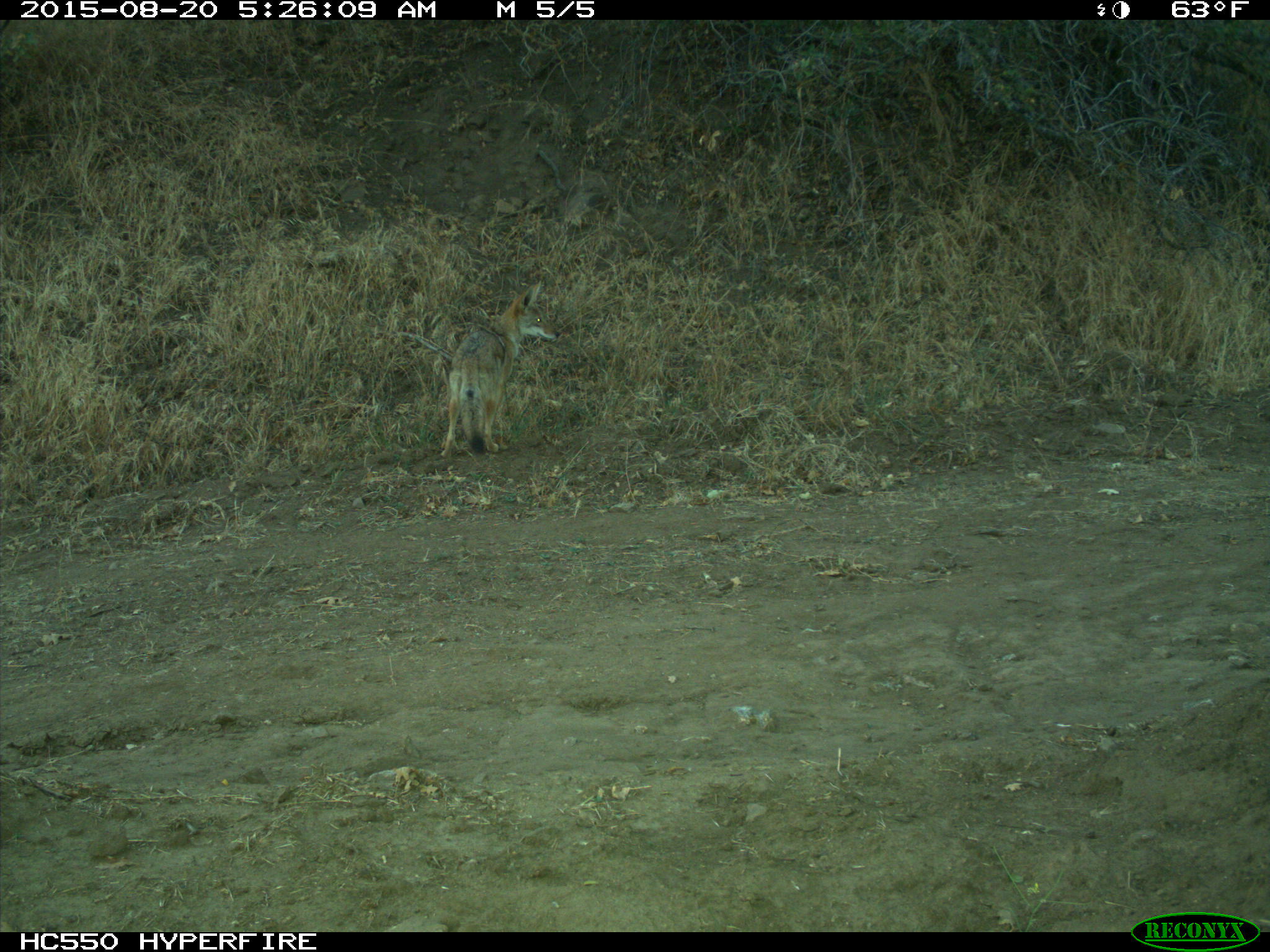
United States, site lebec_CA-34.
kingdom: Animalia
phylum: Chordata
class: Mammalia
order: Carnivora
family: Canidae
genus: Canis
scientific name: Canis latrans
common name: coyote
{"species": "Canis latrans (coyote)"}